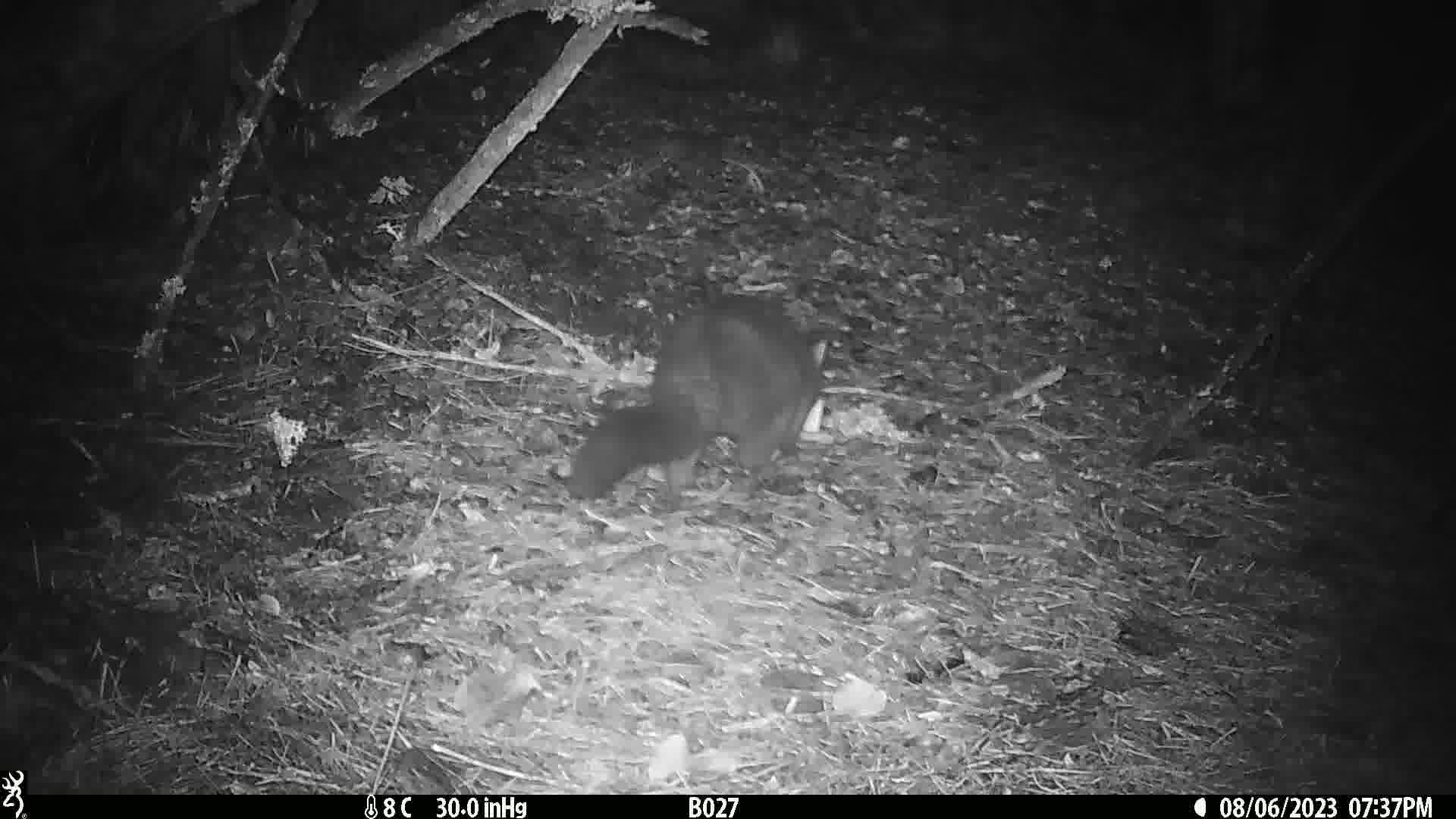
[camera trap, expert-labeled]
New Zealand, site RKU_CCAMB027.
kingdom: Animalia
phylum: Chordata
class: Mammalia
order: Diprotodontia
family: Phalangeridae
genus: Trichosurus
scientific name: Trichosurus vulpecula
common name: common brushtail possum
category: possum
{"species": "possum (common brushtail possum) (Trichosurus vulpecula)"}